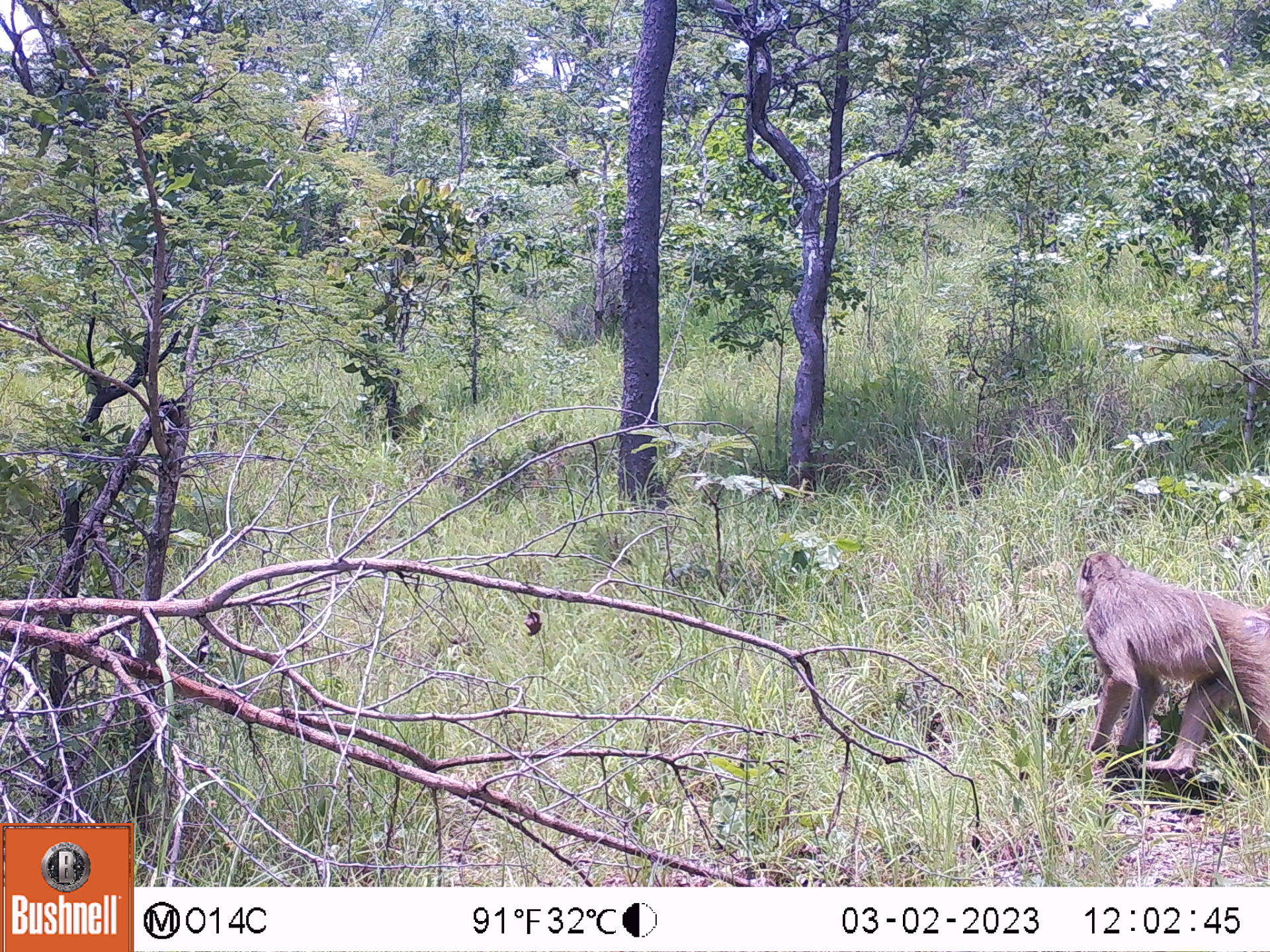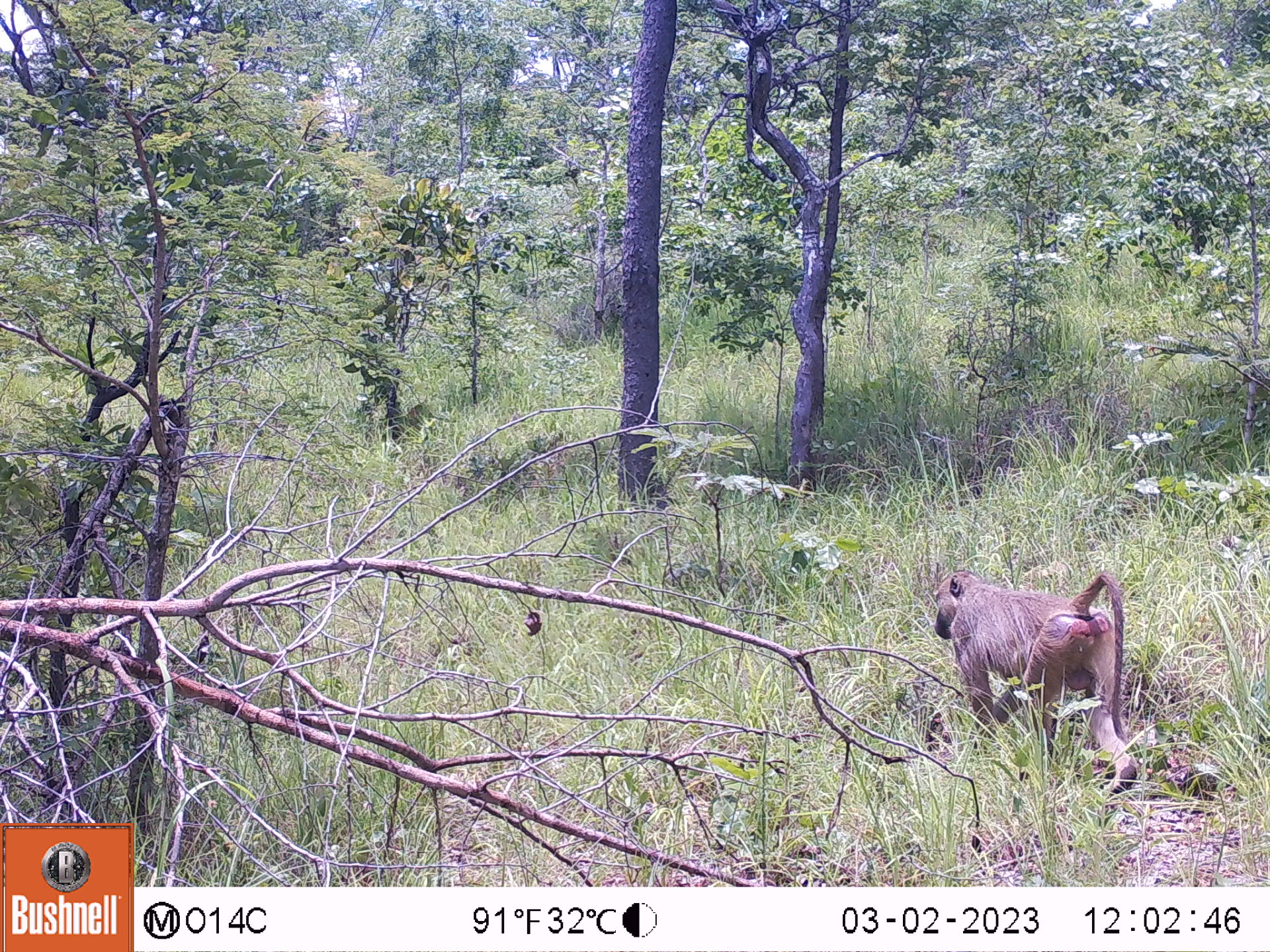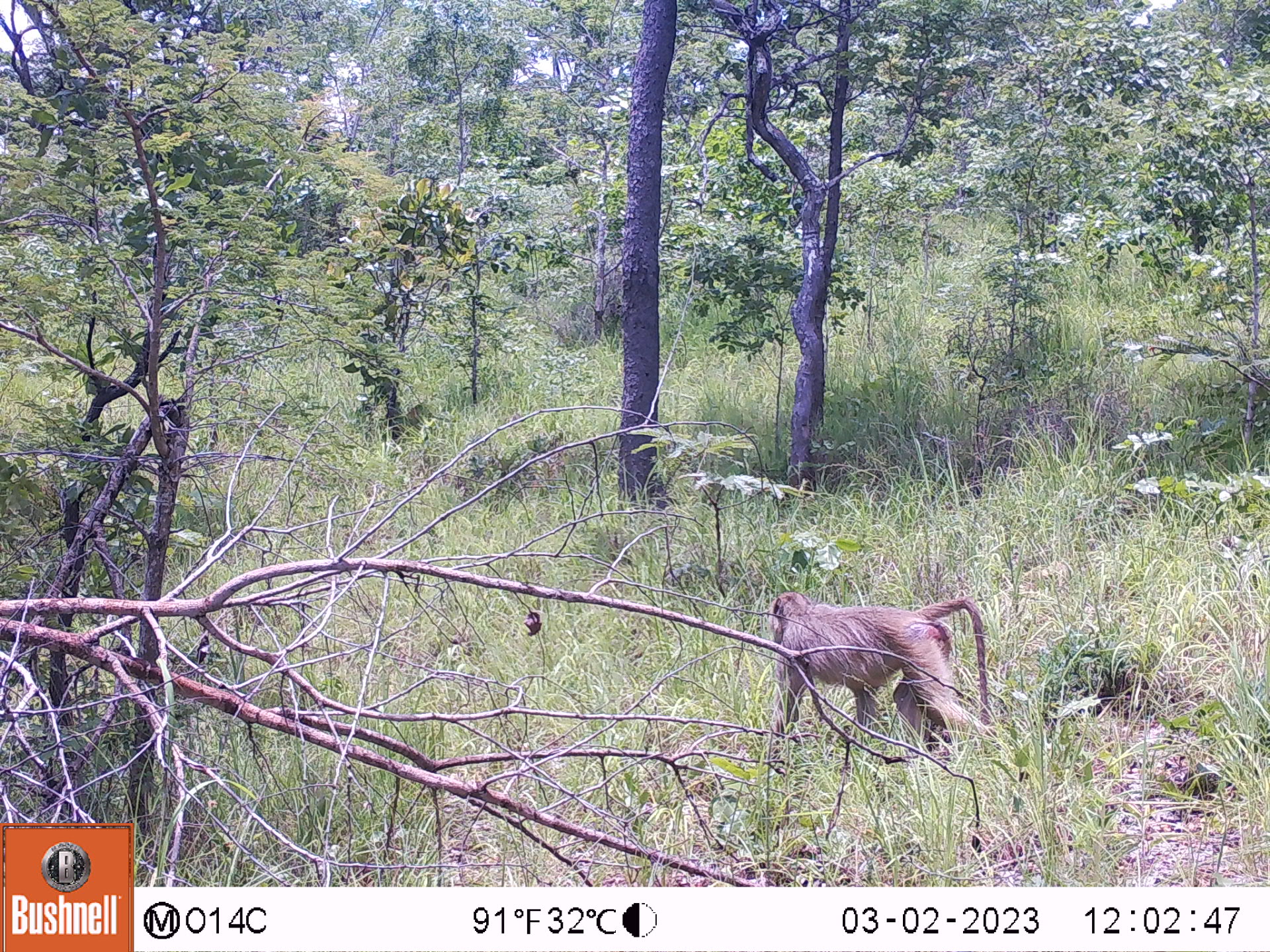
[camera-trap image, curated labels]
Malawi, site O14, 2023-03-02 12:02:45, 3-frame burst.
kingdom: Animalia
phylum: Chordata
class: Mammalia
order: Primates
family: Cercopithecidae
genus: Papio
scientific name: Papio cynocephalus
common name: yellow baboon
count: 1